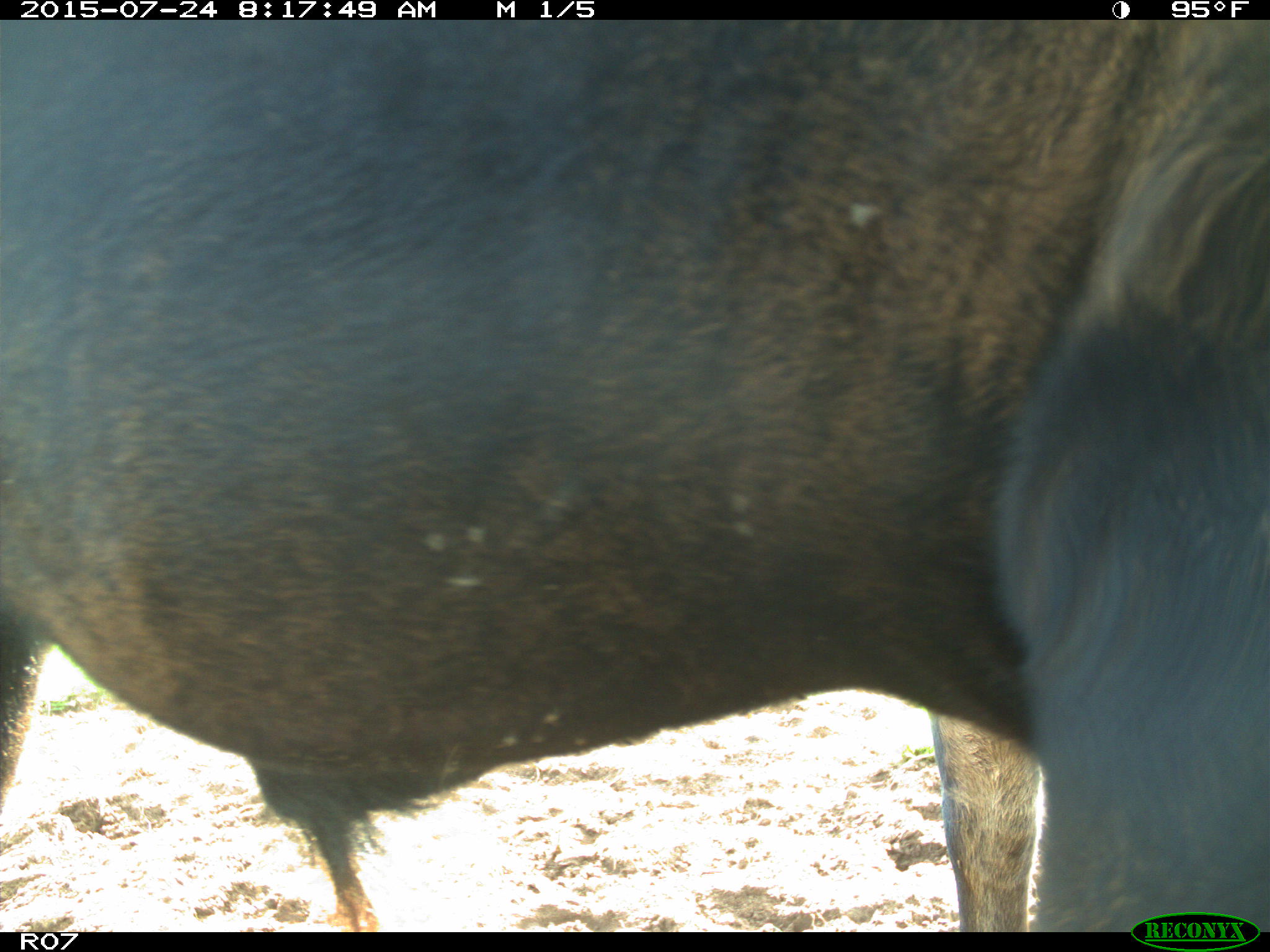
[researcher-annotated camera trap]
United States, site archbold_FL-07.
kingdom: Animalia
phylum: Chordata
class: Mammalia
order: Artiodactyla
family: Bovidae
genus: Bos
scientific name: Bos taurus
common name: domestic cow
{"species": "Bos taurus (domestic cow)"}